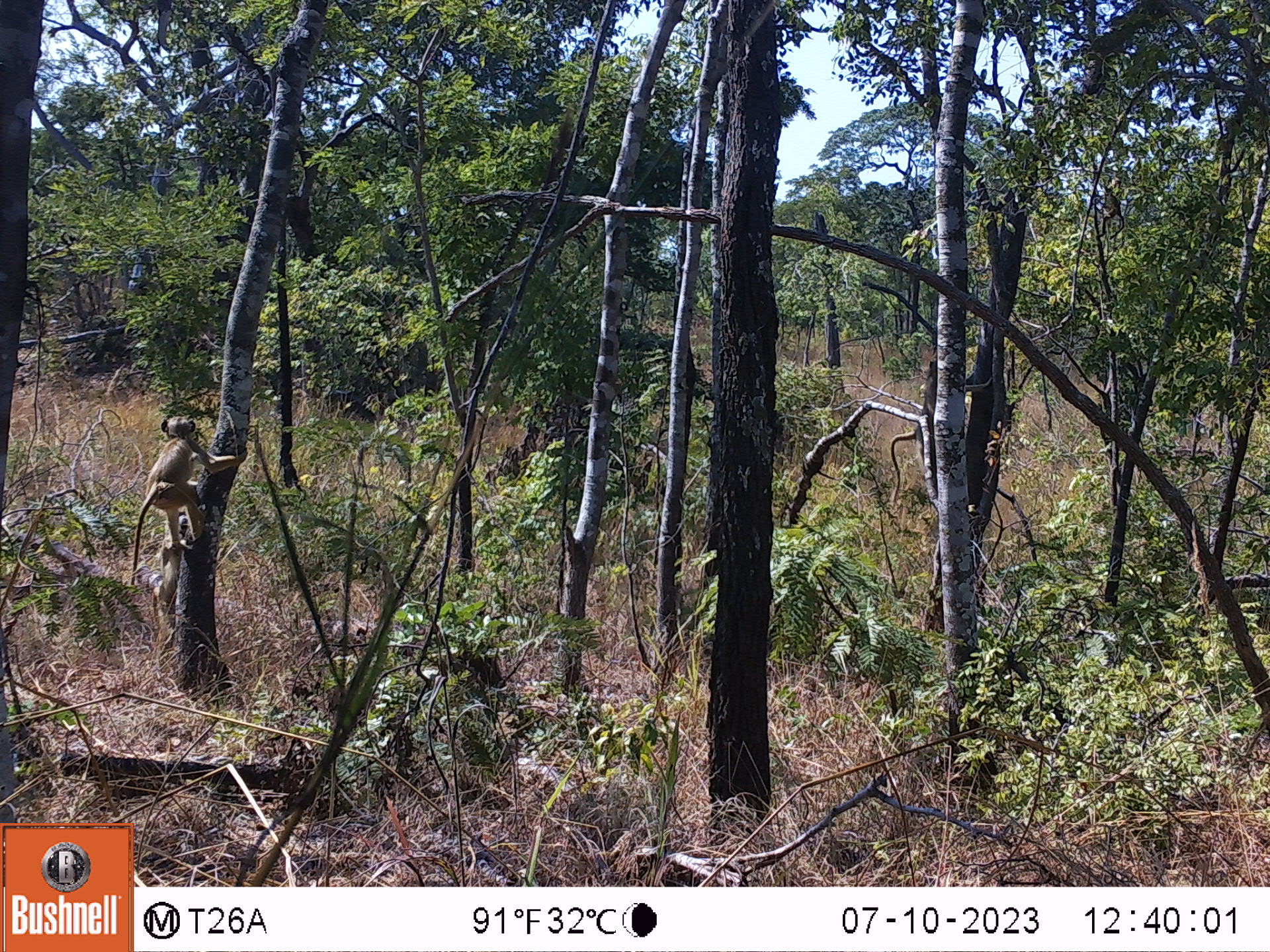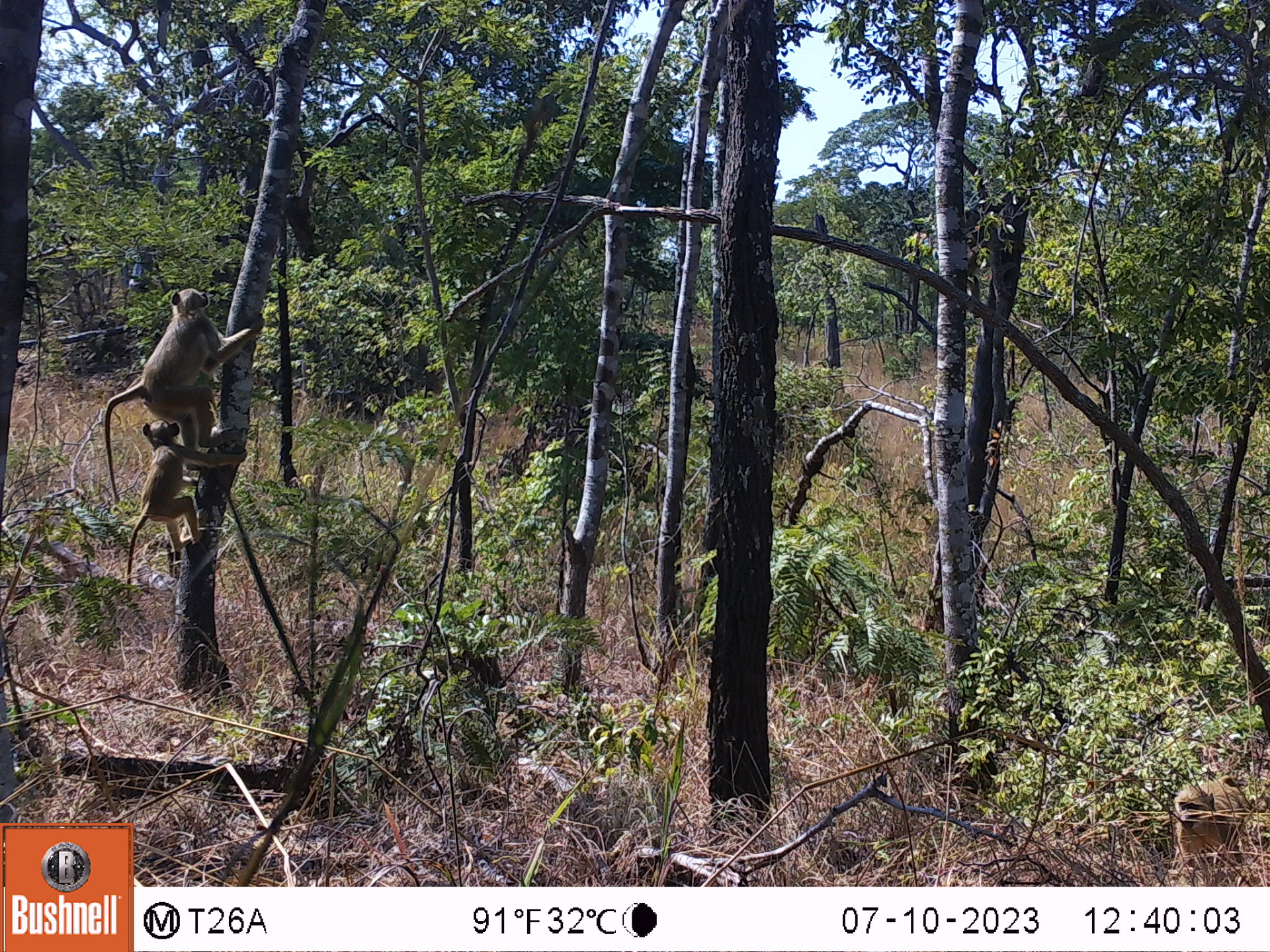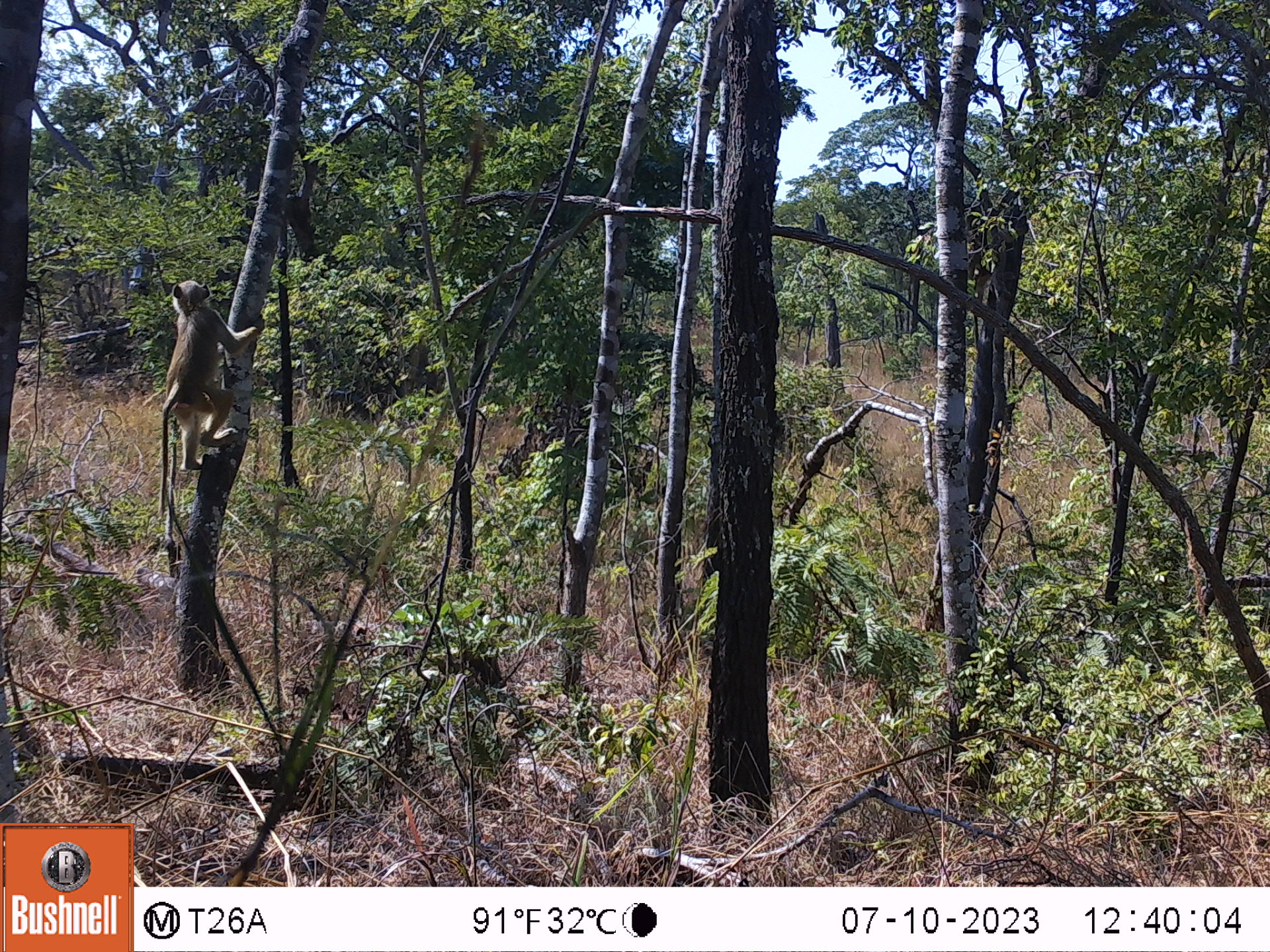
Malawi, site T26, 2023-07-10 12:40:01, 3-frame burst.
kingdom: Animalia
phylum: Chordata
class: Mammalia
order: Primates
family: Cercopithecidae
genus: Papio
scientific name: Papio cynocephalus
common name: yellow baboon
Yellow baboon (Papio cynocephalus), count 1.